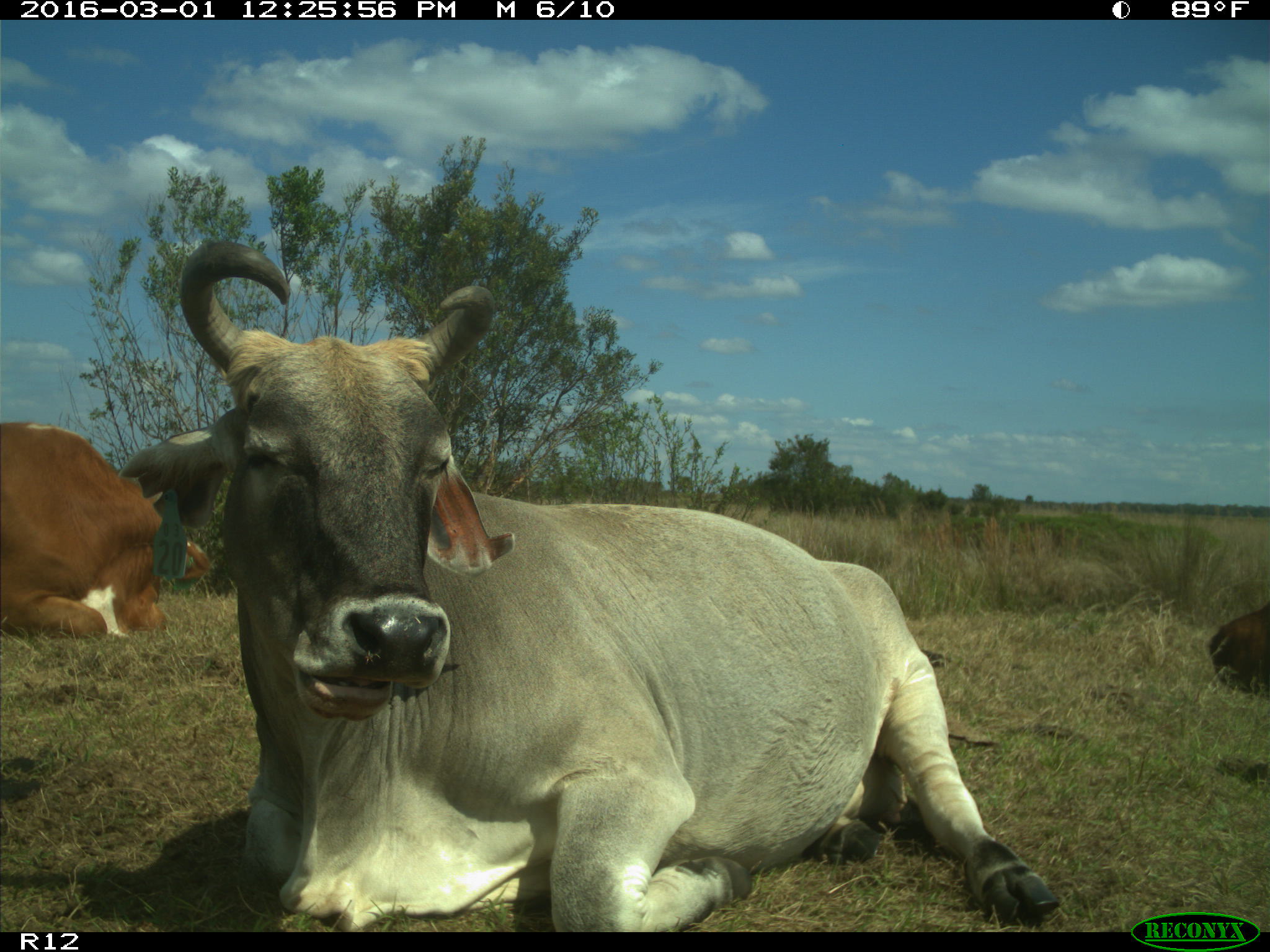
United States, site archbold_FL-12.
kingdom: Animalia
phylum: Chordata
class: Mammalia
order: Artiodactyla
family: Bovidae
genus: Bos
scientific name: Bos taurus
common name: domestic cow